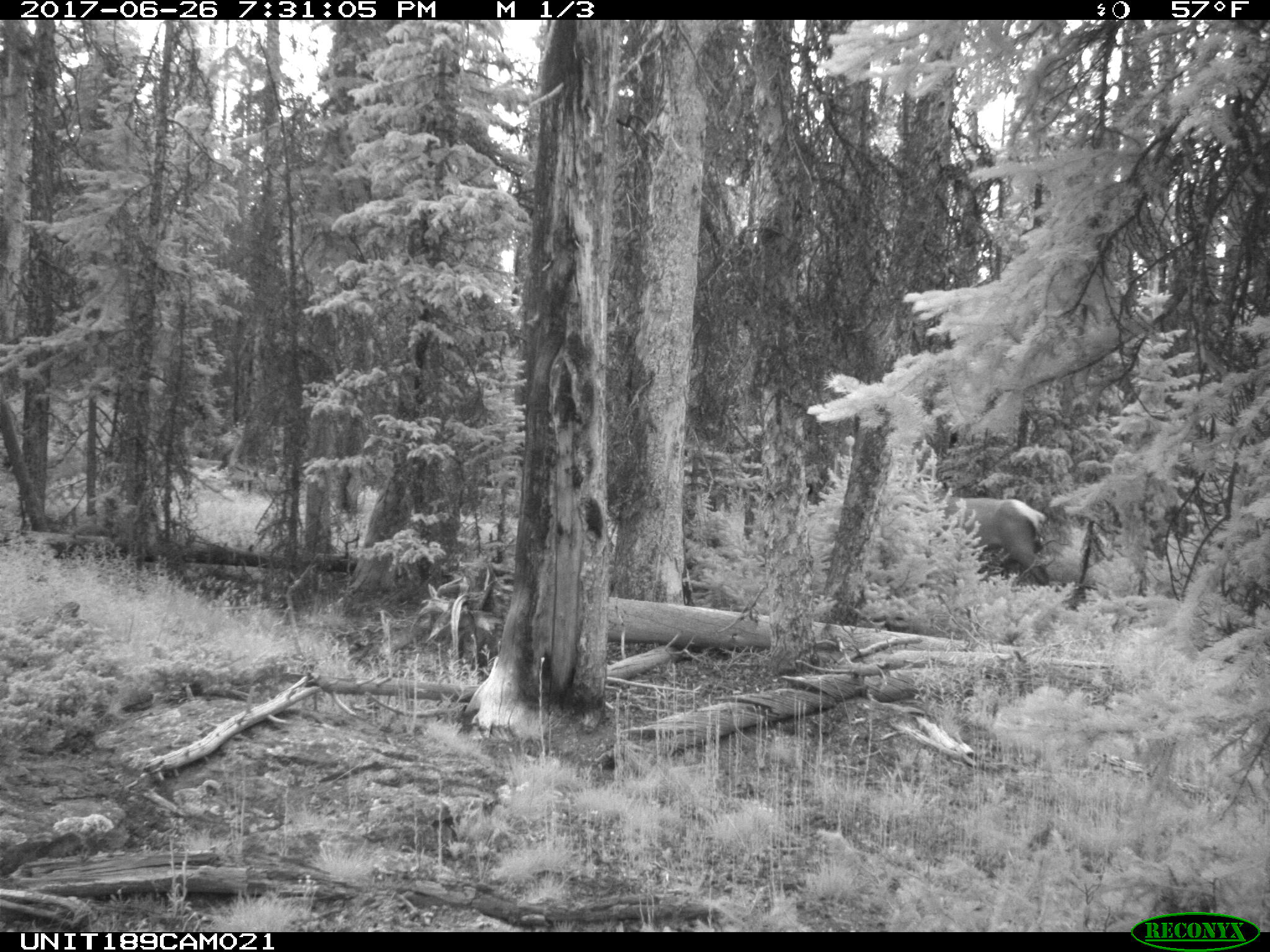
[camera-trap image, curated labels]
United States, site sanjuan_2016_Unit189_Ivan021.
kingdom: Animalia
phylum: Chordata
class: Mammalia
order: Artiodactyla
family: Cervidae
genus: Cervus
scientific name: Cervus elaphus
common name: red deer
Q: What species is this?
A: Cervus elaphus (red deer).